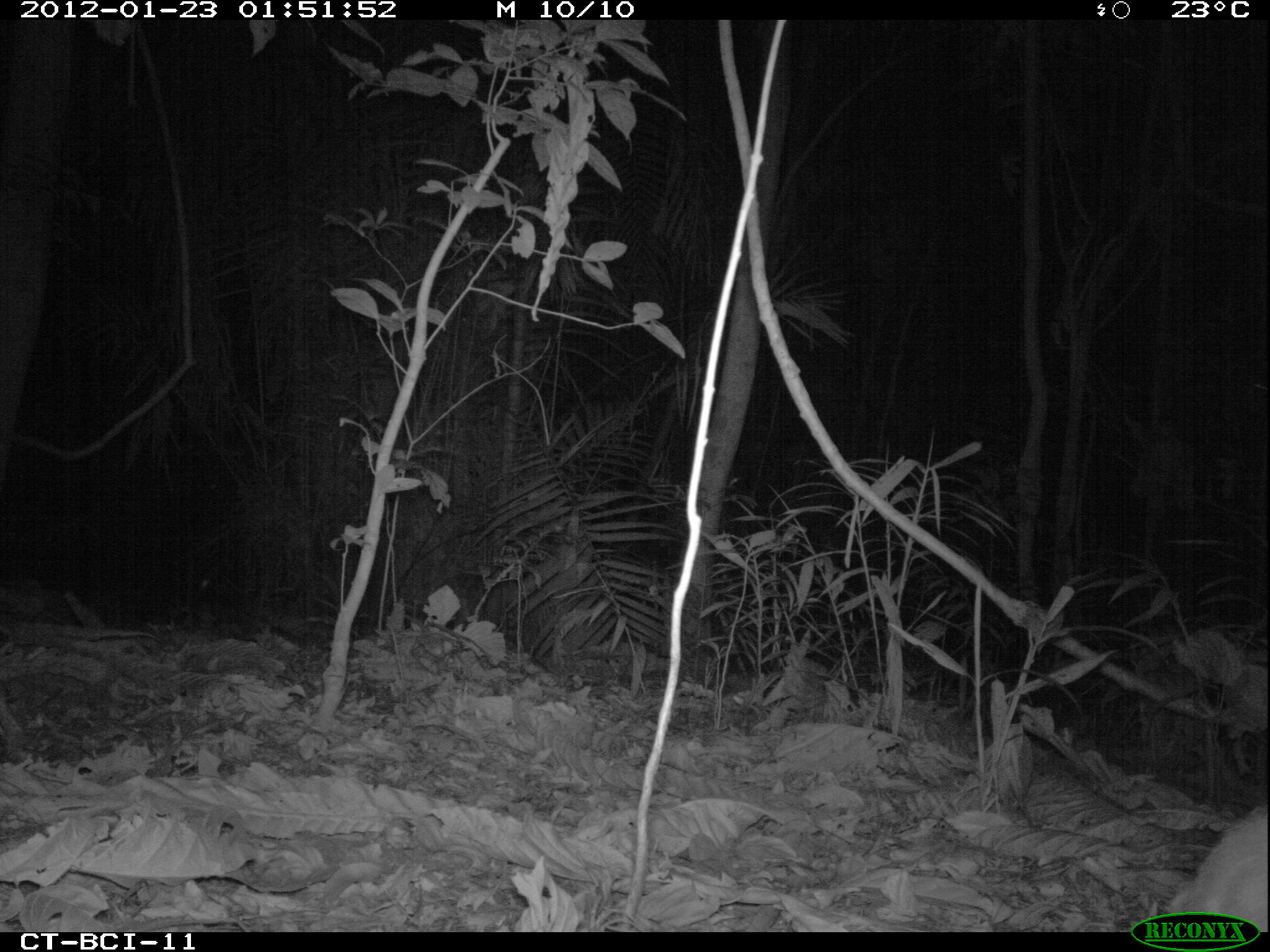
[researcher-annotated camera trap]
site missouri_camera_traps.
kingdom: Animalia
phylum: Chordata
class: Mammalia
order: Rodentia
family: Cuniculidae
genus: Cuniculus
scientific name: Cuniculus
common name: paca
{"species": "paca (Cuniculus)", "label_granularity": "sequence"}